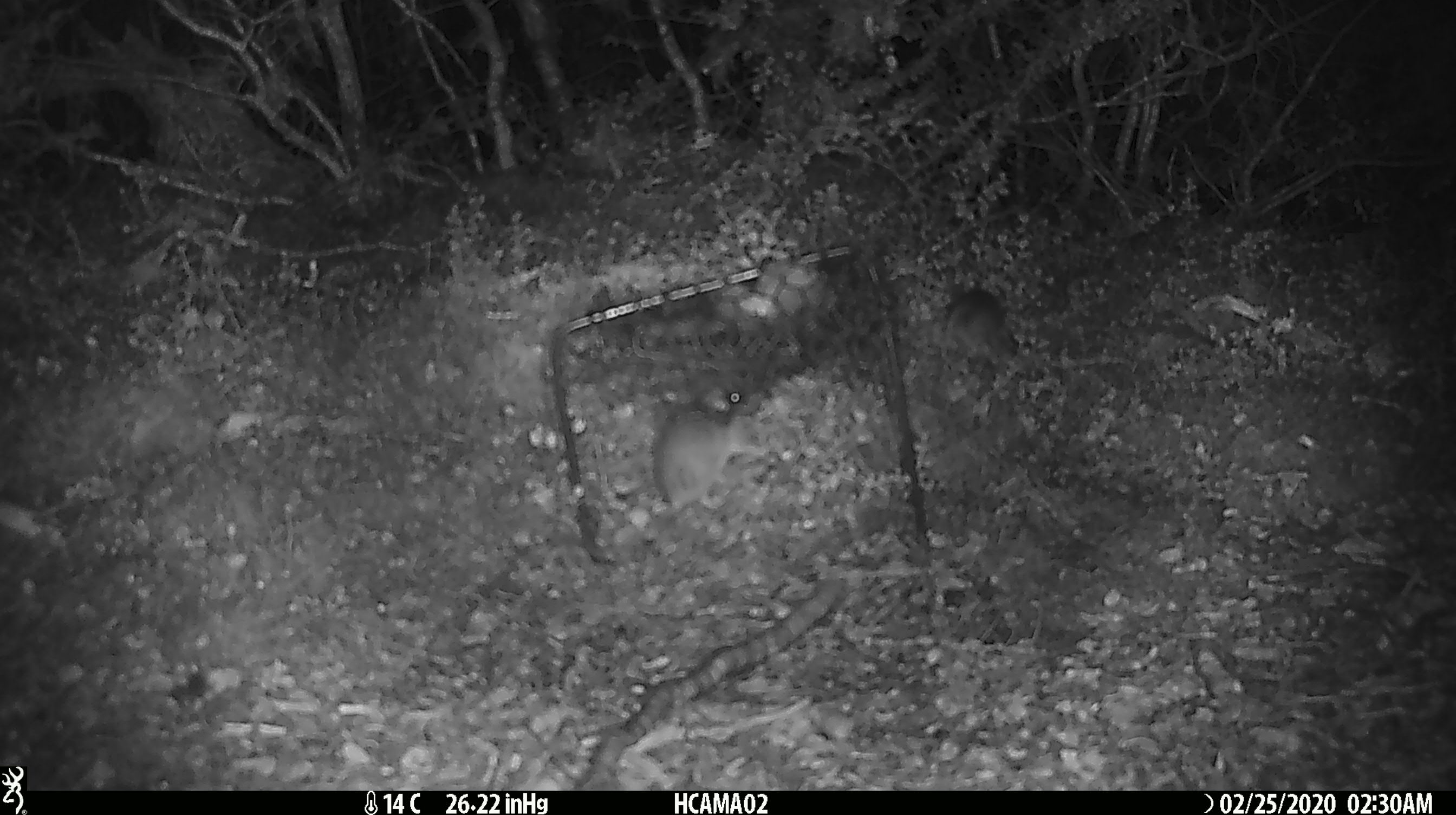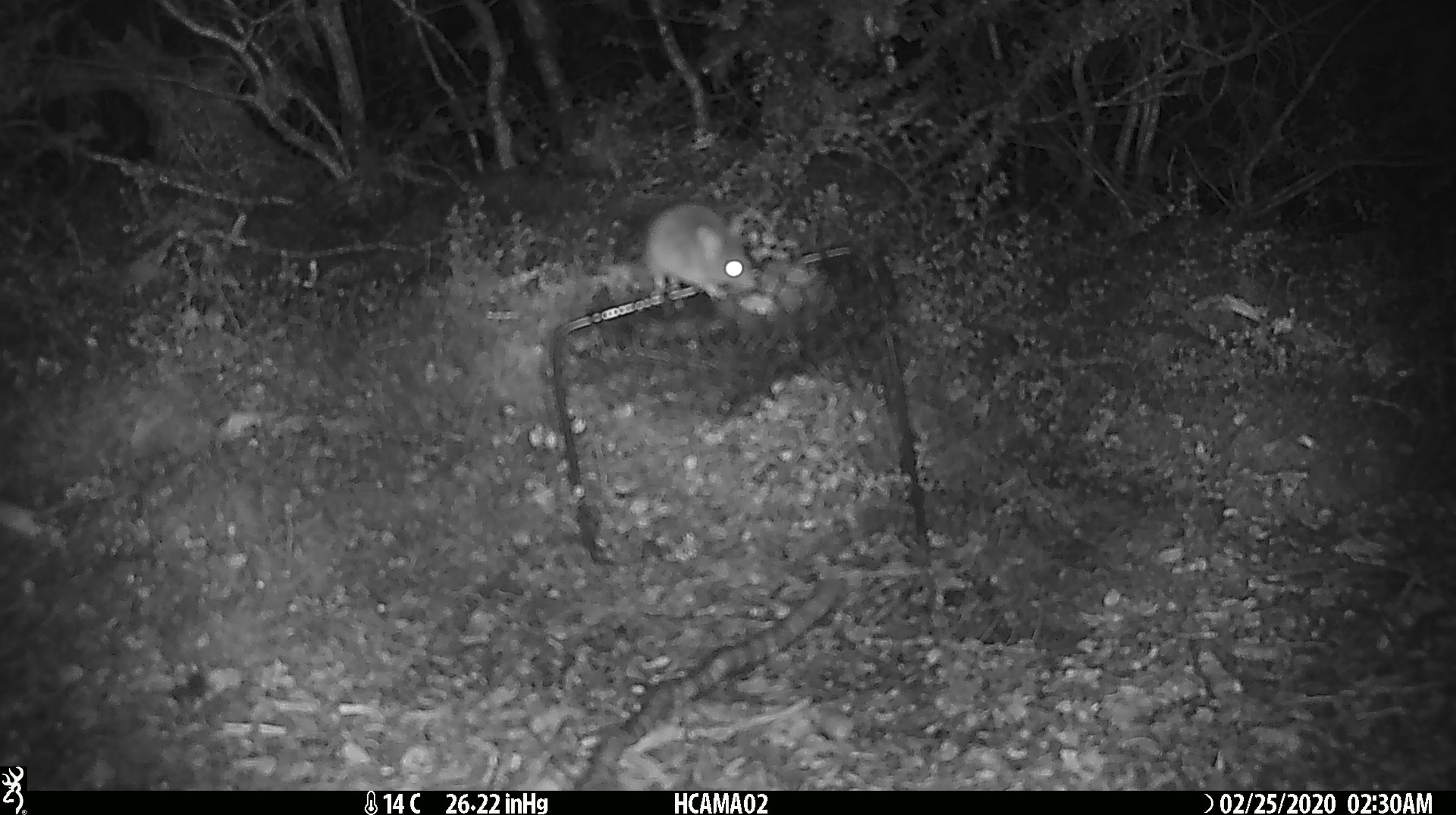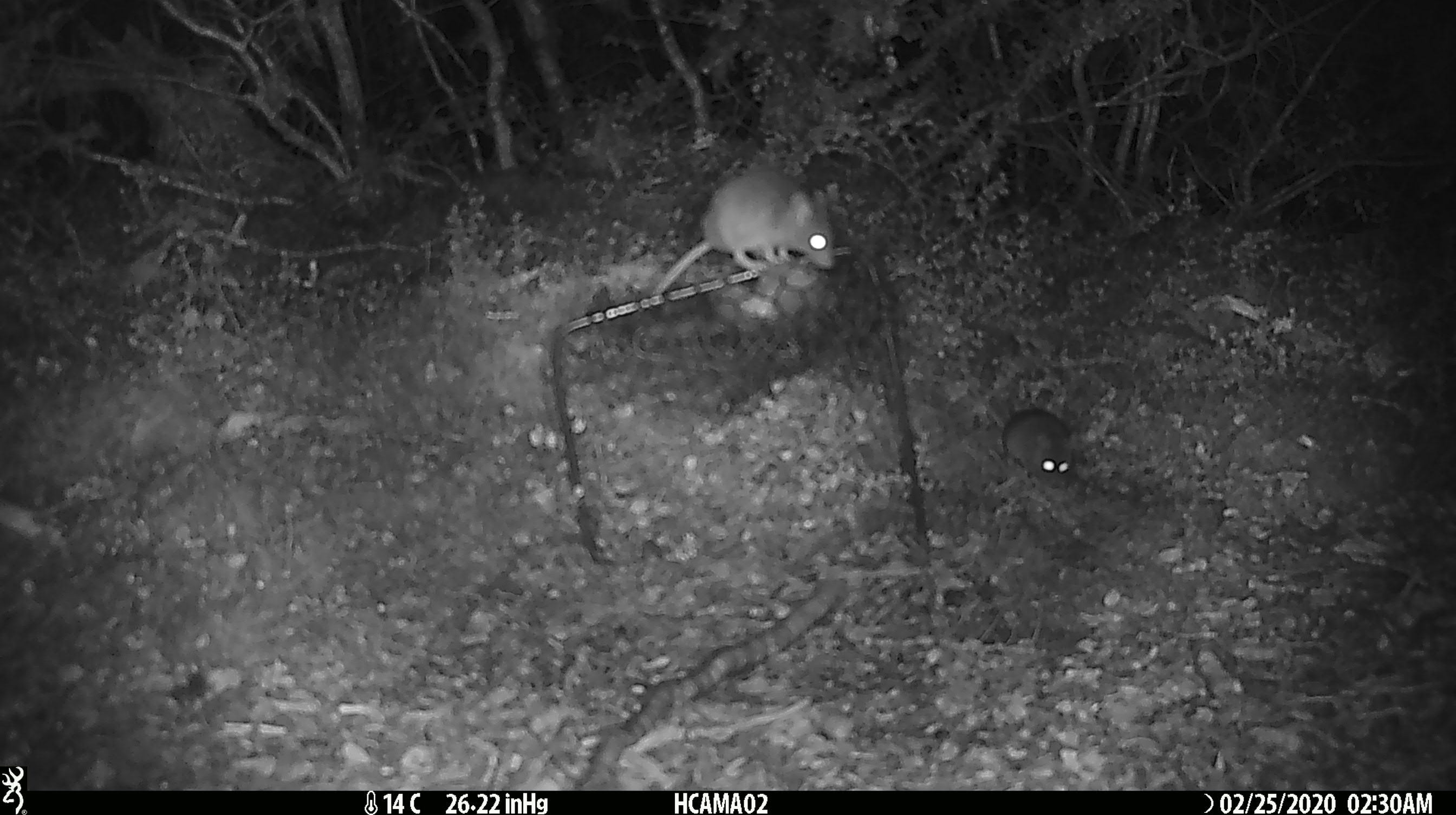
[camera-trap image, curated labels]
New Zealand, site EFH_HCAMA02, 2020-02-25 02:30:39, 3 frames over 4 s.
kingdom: Animalia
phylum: Chordata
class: Mammalia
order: Rodentia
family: Muridae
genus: Mus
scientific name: Mus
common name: mouse